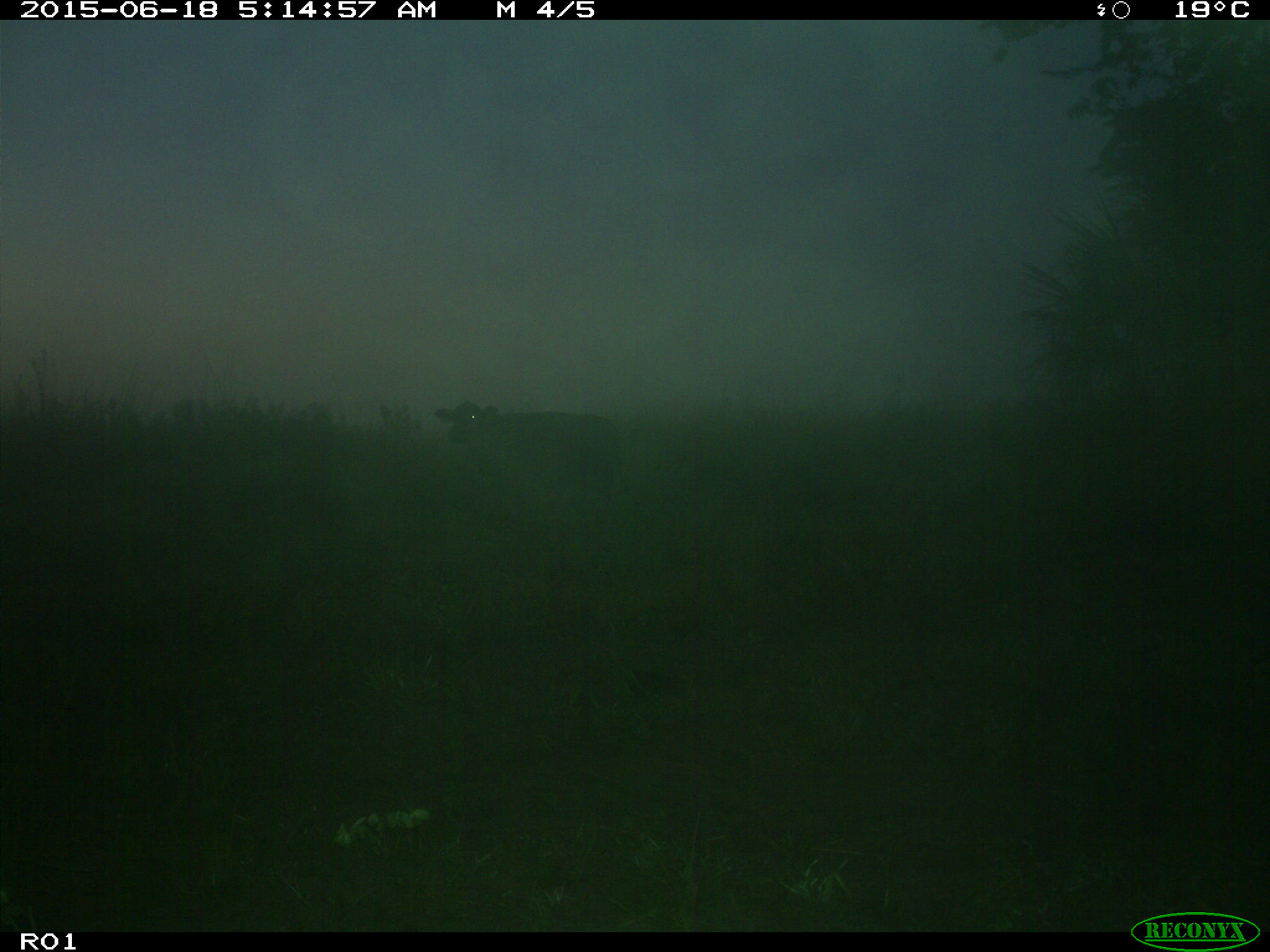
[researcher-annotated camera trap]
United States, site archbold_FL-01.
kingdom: Animalia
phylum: Chordata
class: Mammalia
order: Artiodactyla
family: Bovidae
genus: Bos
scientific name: Bos taurus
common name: domestic cow